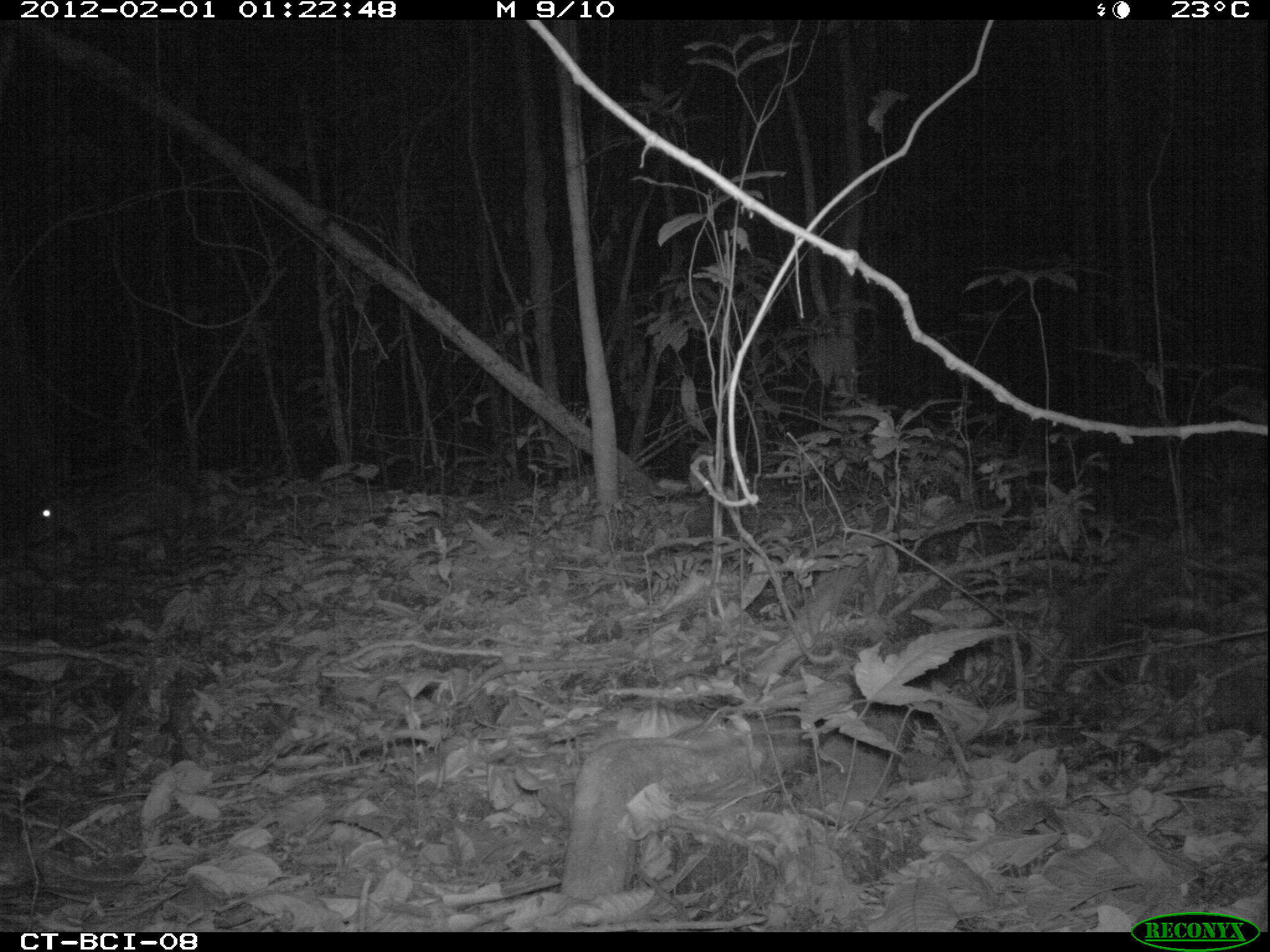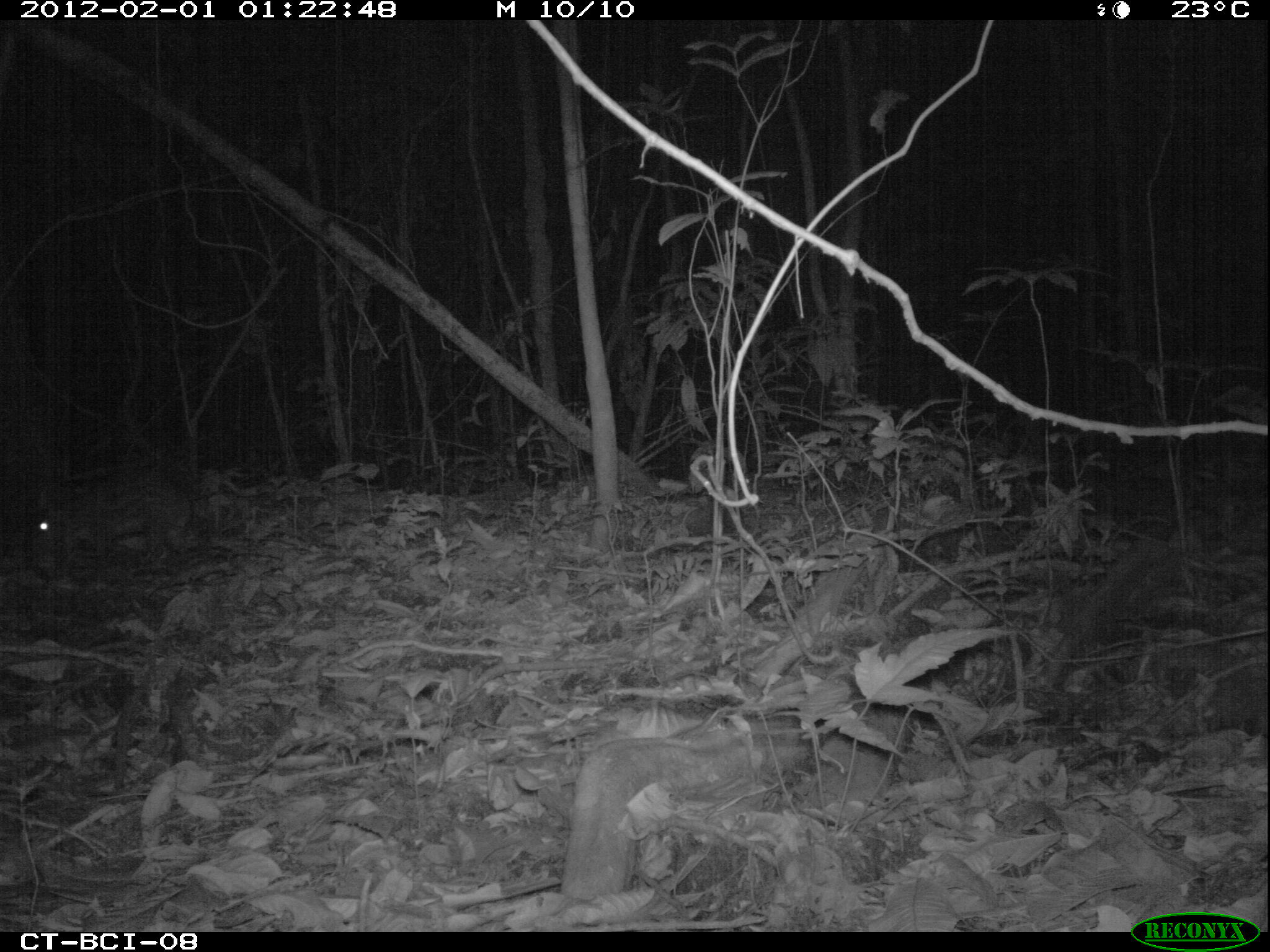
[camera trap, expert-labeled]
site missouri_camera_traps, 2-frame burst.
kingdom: Animalia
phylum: Chordata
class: Mammalia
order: Rodentia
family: Cuniculidae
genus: Cuniculus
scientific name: Cuniculus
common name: paca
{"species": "paca (Cuniculus)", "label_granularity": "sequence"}